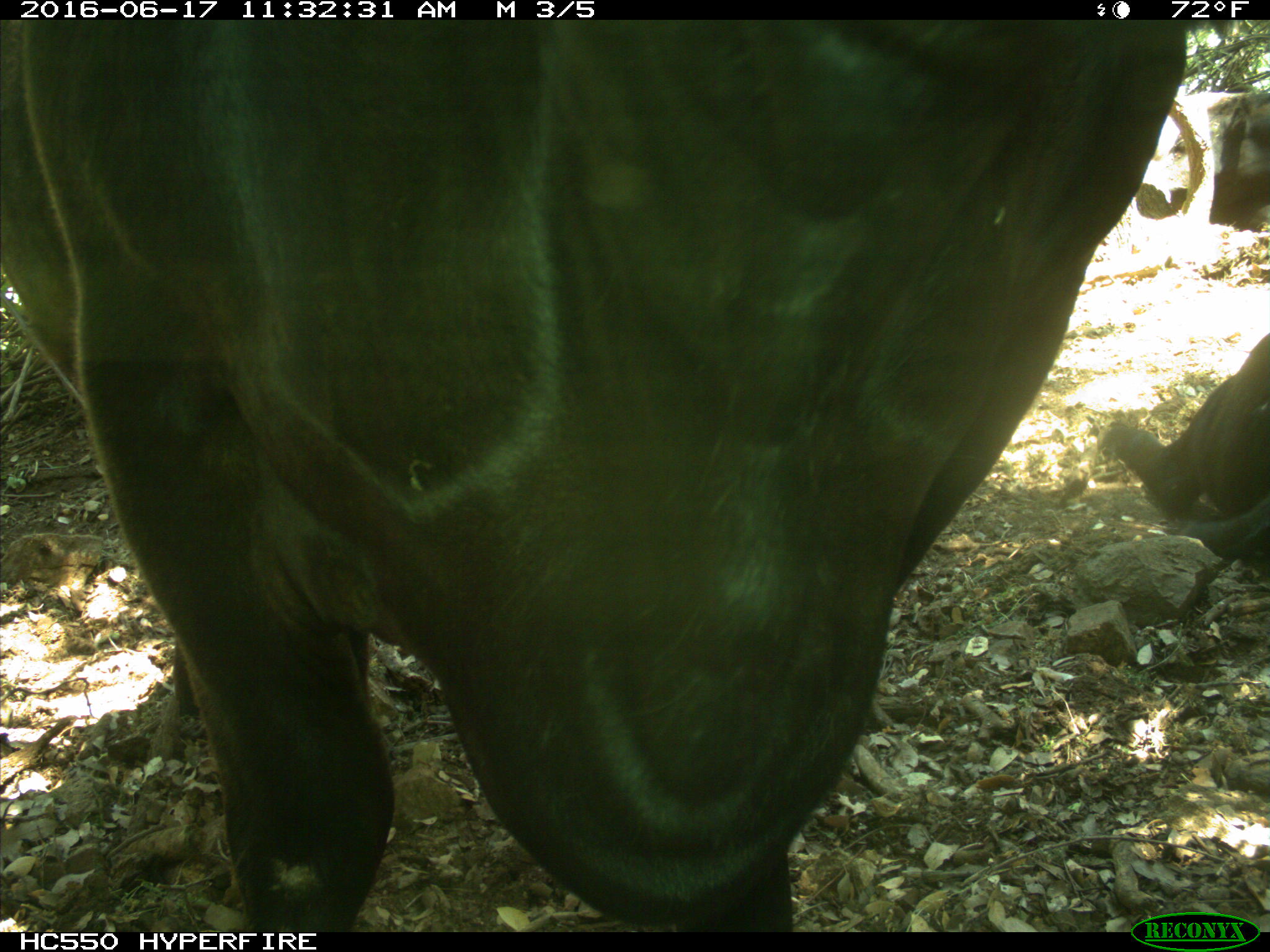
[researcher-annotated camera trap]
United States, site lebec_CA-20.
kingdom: Animalia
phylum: Chordata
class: Mammalia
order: Artiodactyla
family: Bovidae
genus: Bos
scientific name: Bos taurus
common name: domestic cow